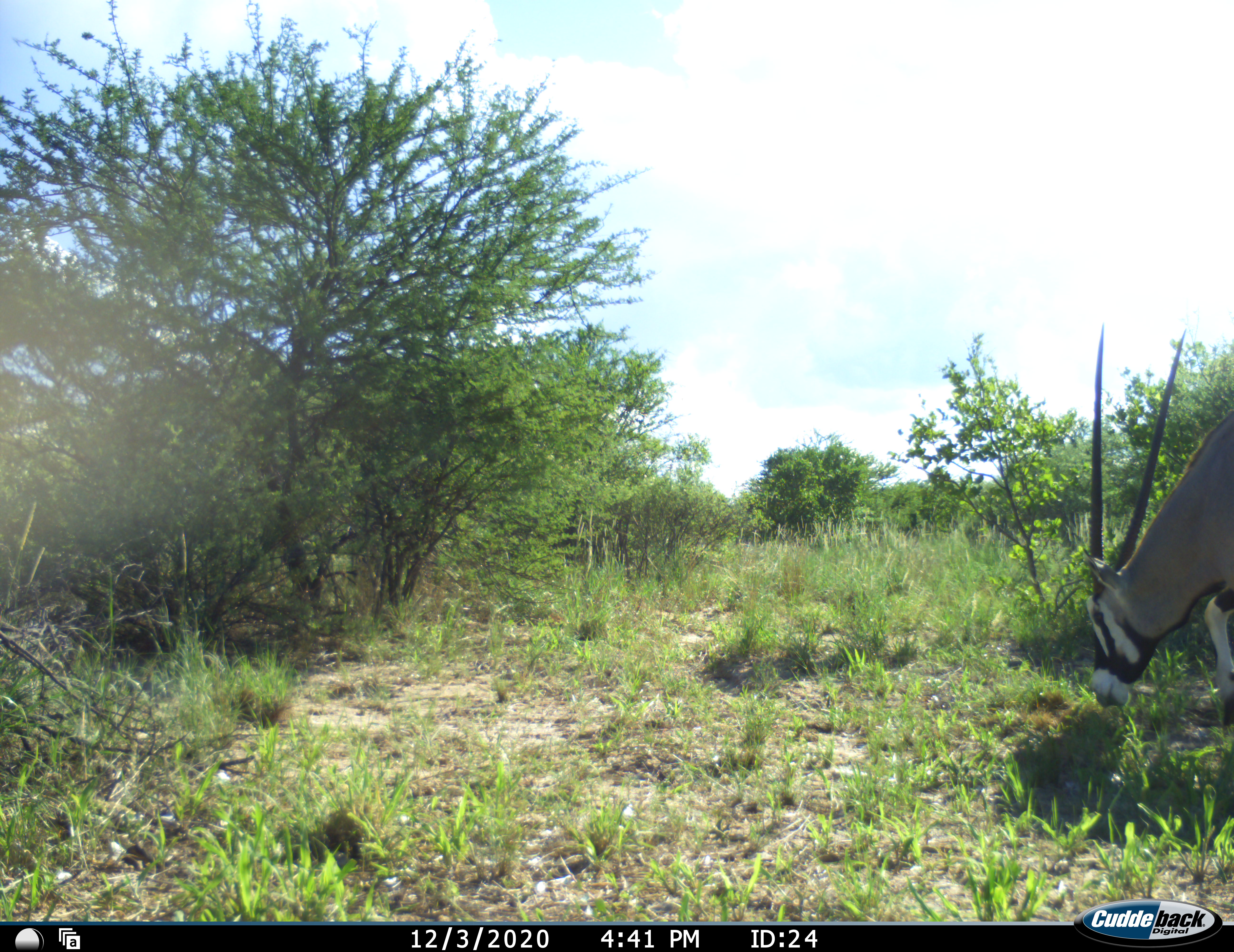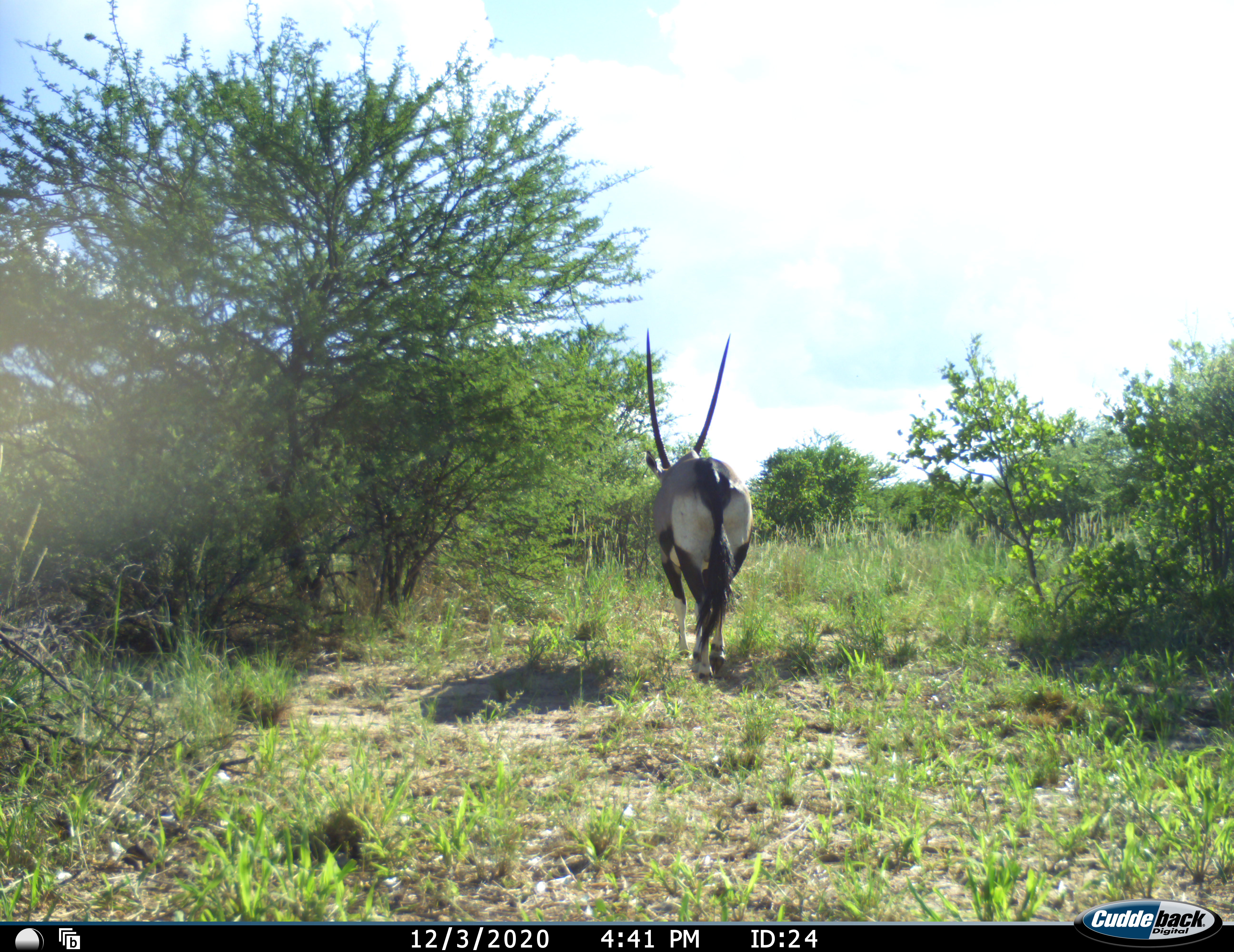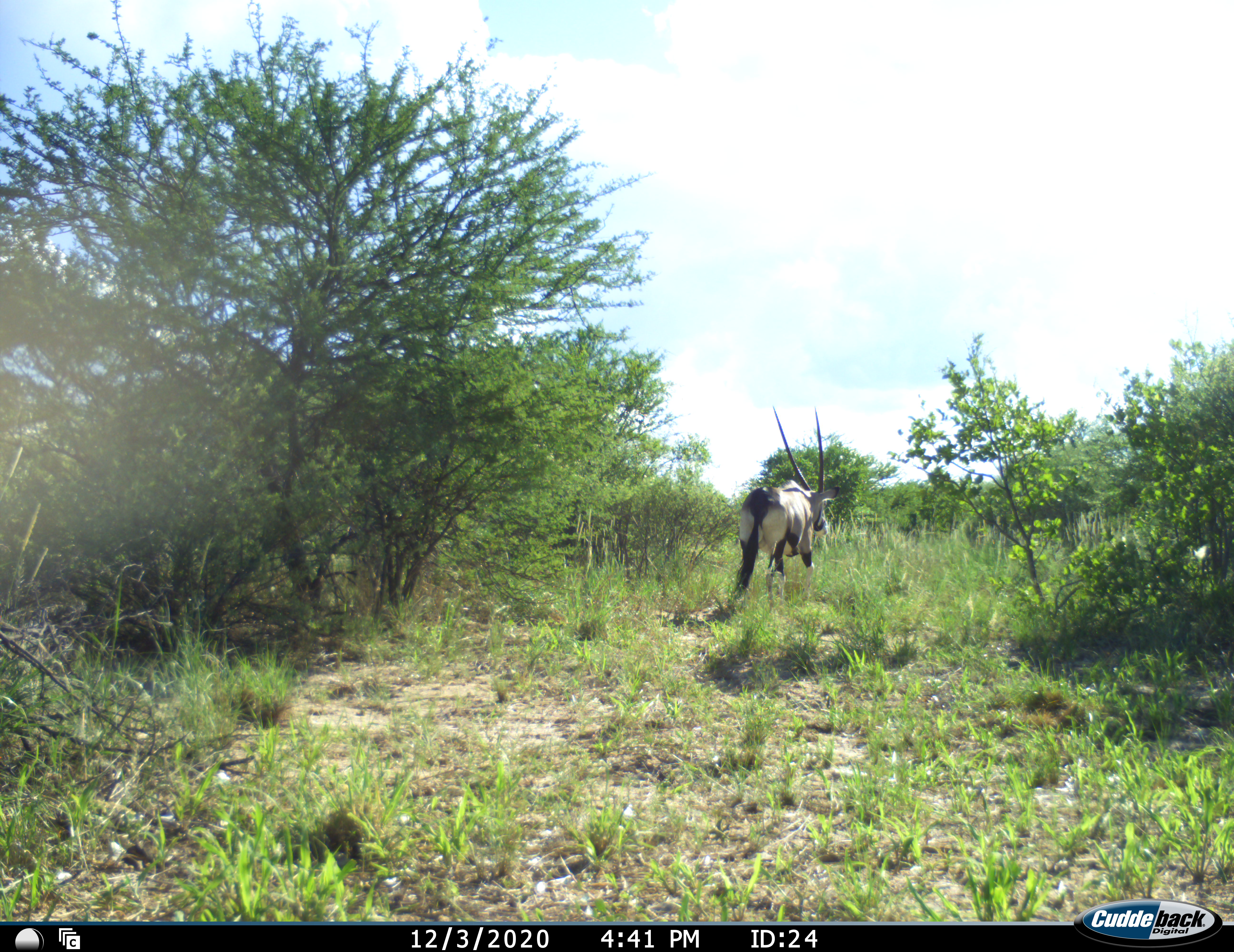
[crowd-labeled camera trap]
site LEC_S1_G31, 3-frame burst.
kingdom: Animalia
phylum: Chordata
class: Mammalia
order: Artiodactyla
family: Bovidae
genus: Oryx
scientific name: Oryx gazella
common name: gemsbok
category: oryx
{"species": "oryx (gemsbok) (Oryx gazella)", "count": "1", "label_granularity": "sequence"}